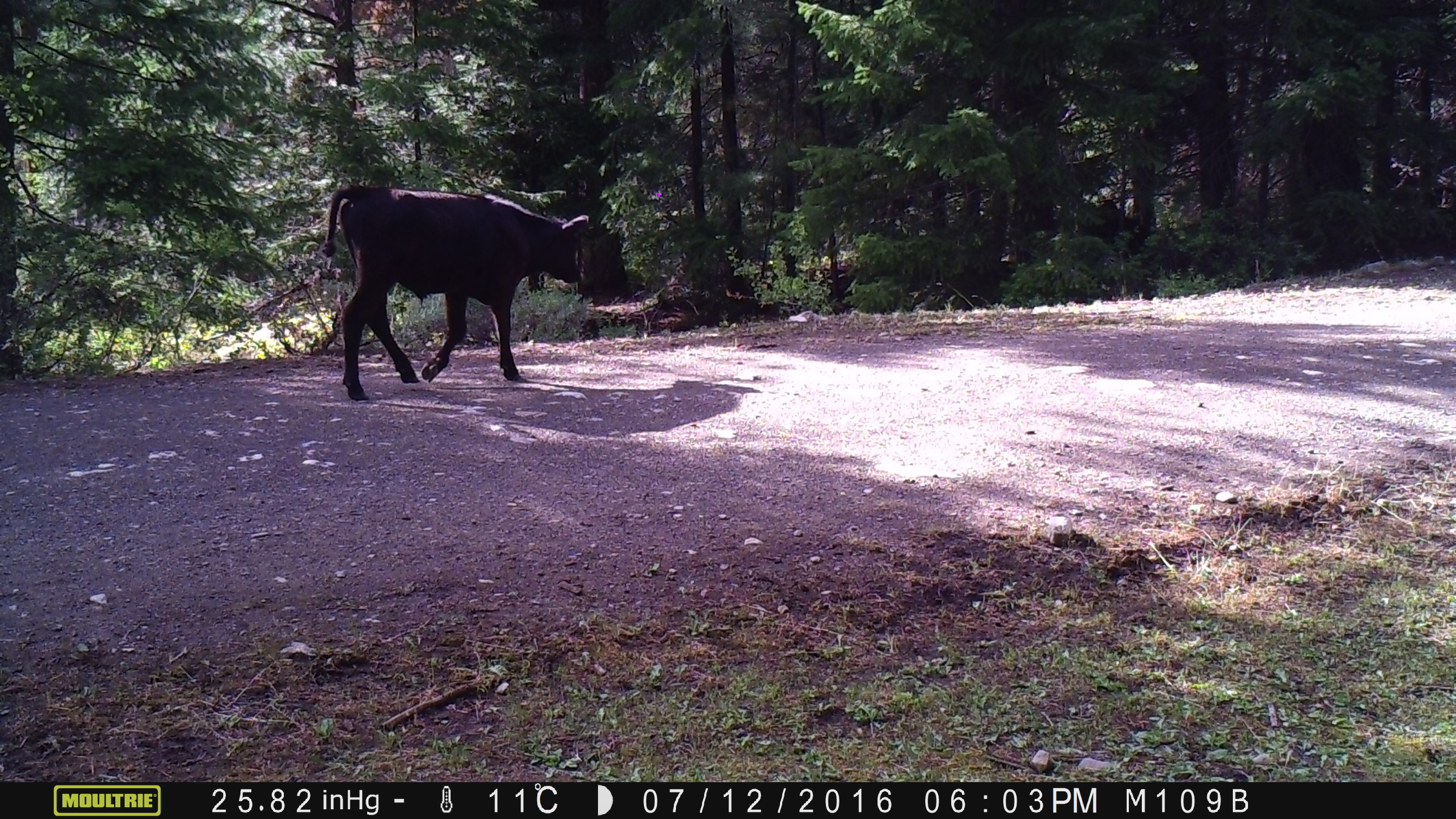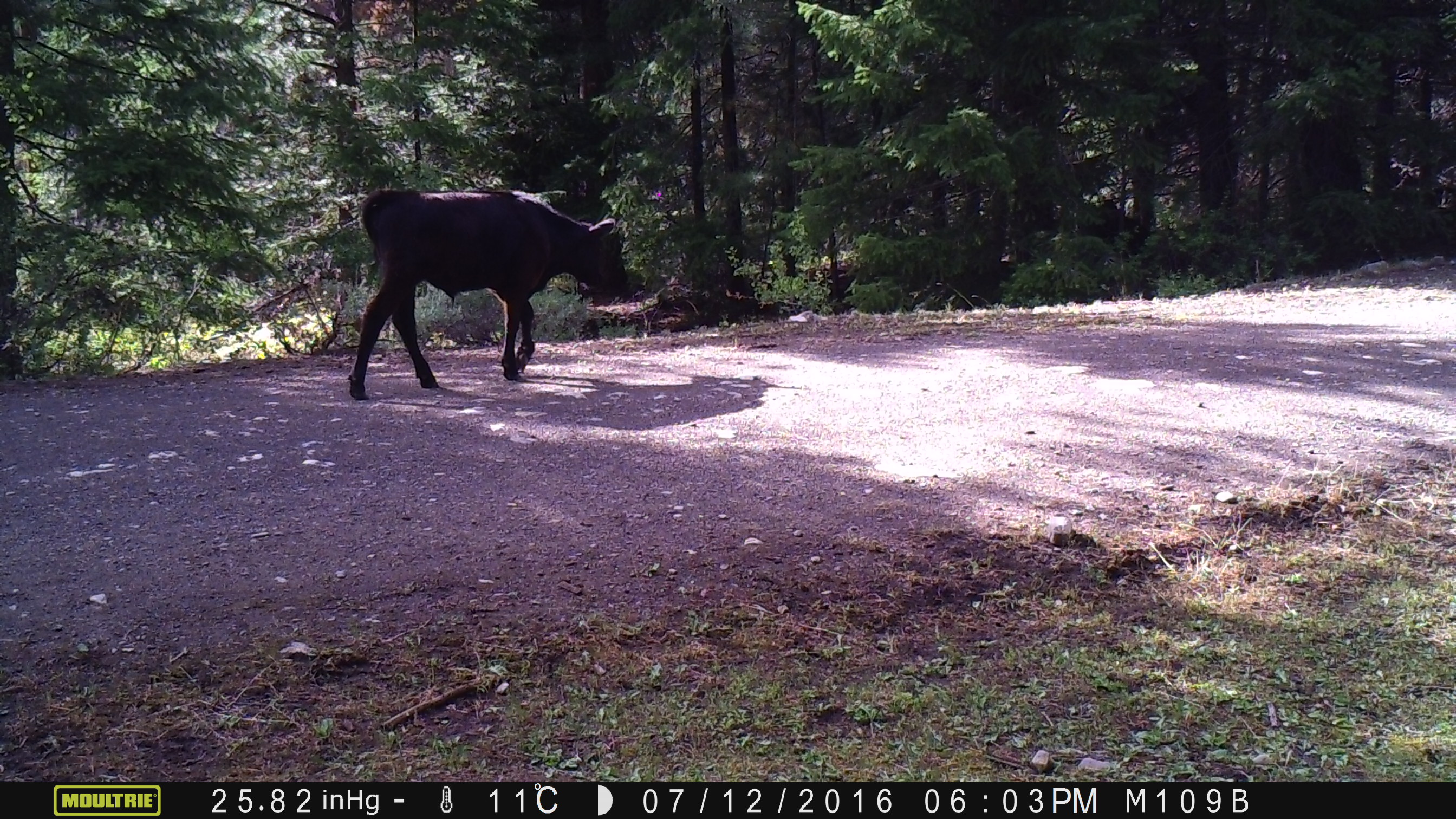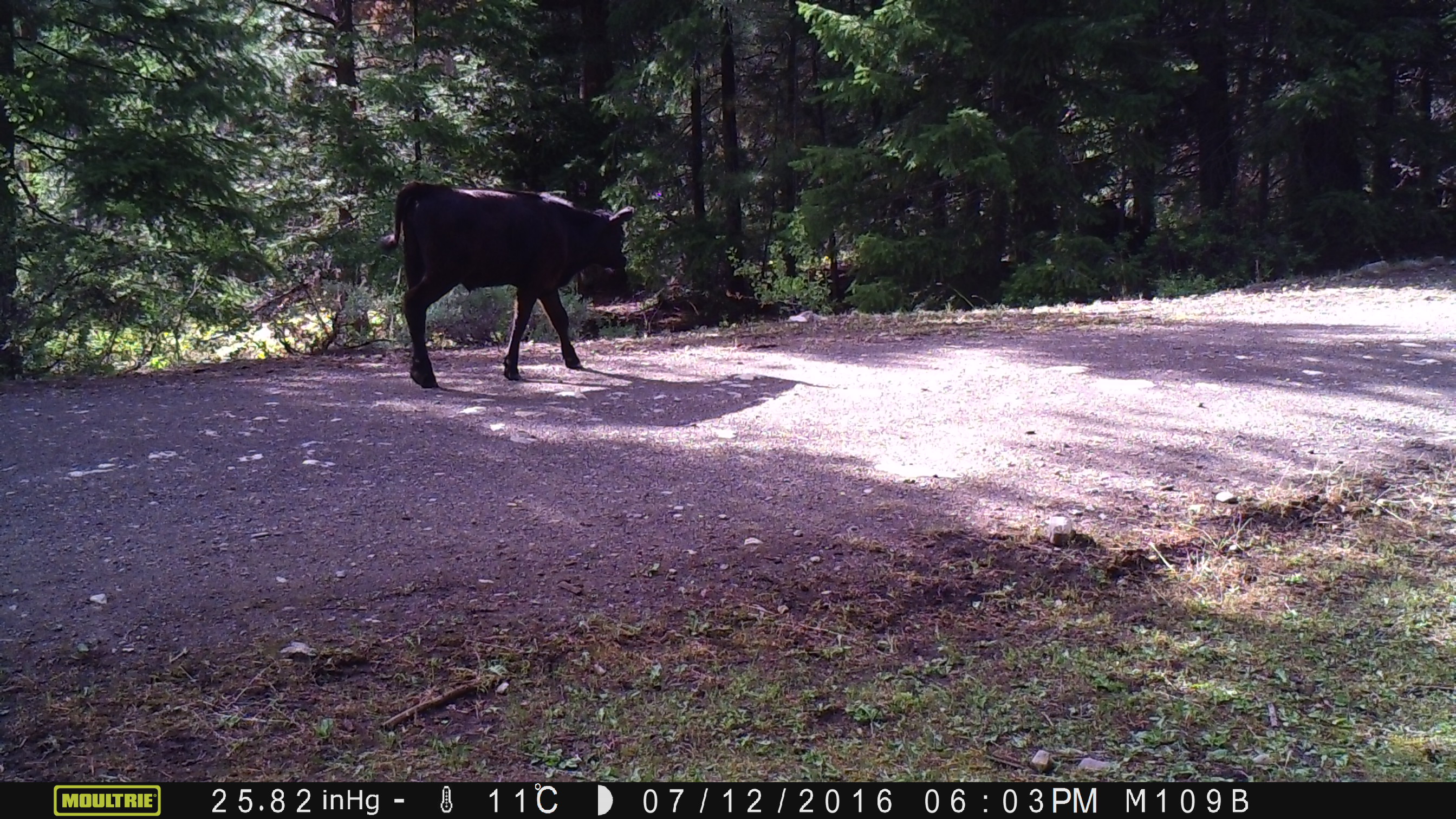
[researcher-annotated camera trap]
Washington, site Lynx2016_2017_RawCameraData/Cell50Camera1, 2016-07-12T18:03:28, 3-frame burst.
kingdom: Animalia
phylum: Chordata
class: Mammalia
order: Artiodactyla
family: Bovidae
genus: Bos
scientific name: Bos taurus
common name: domestic cattle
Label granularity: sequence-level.